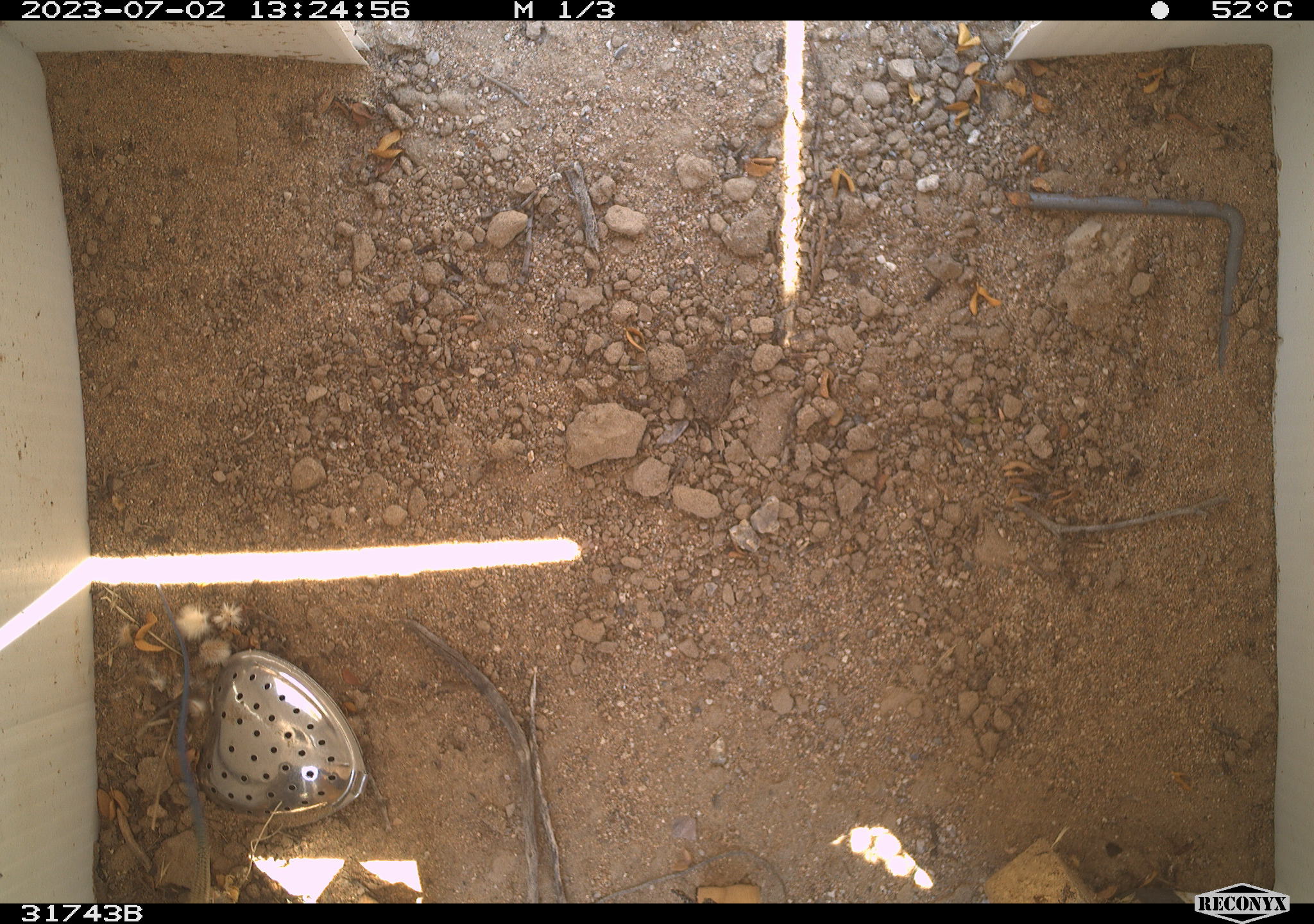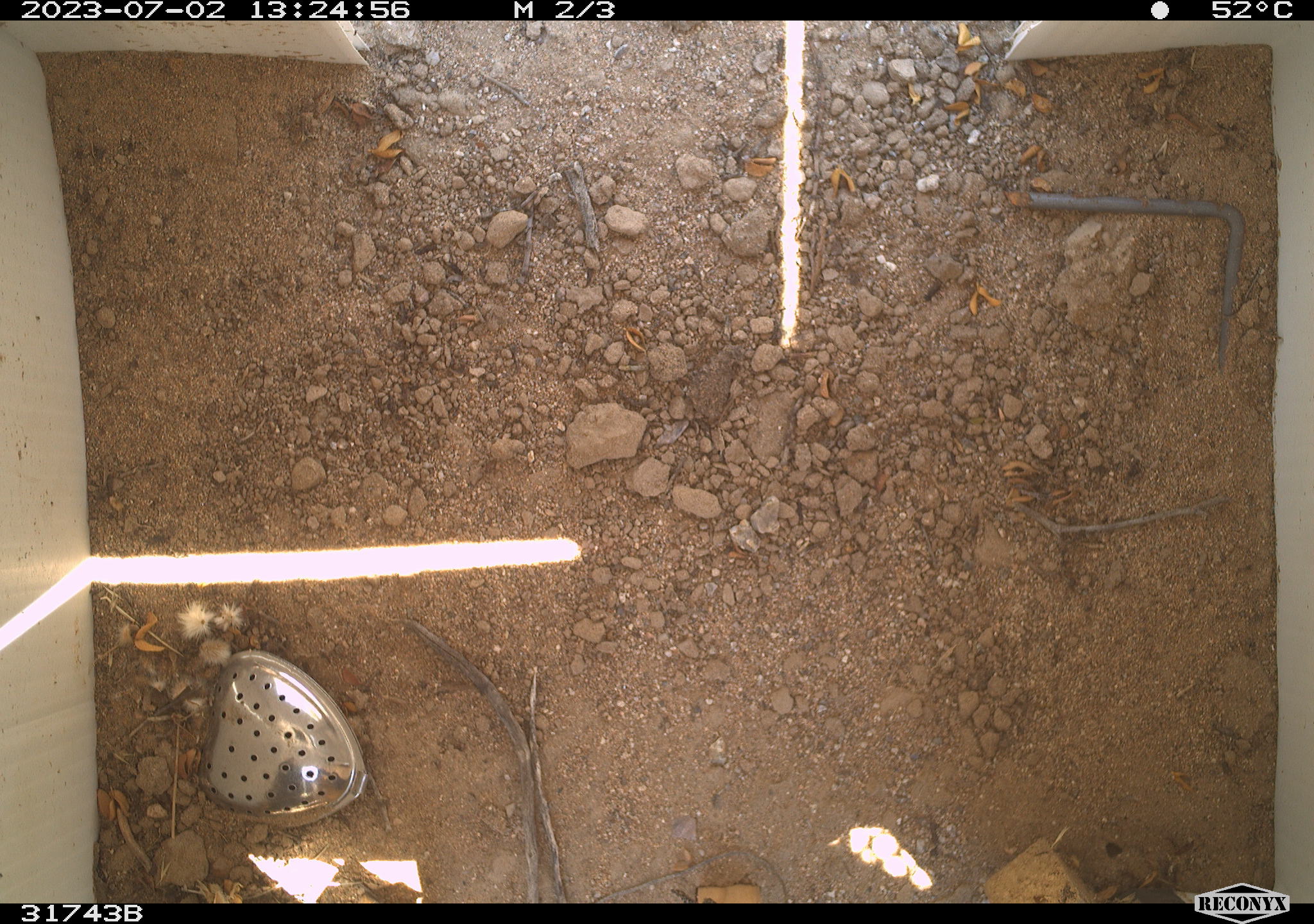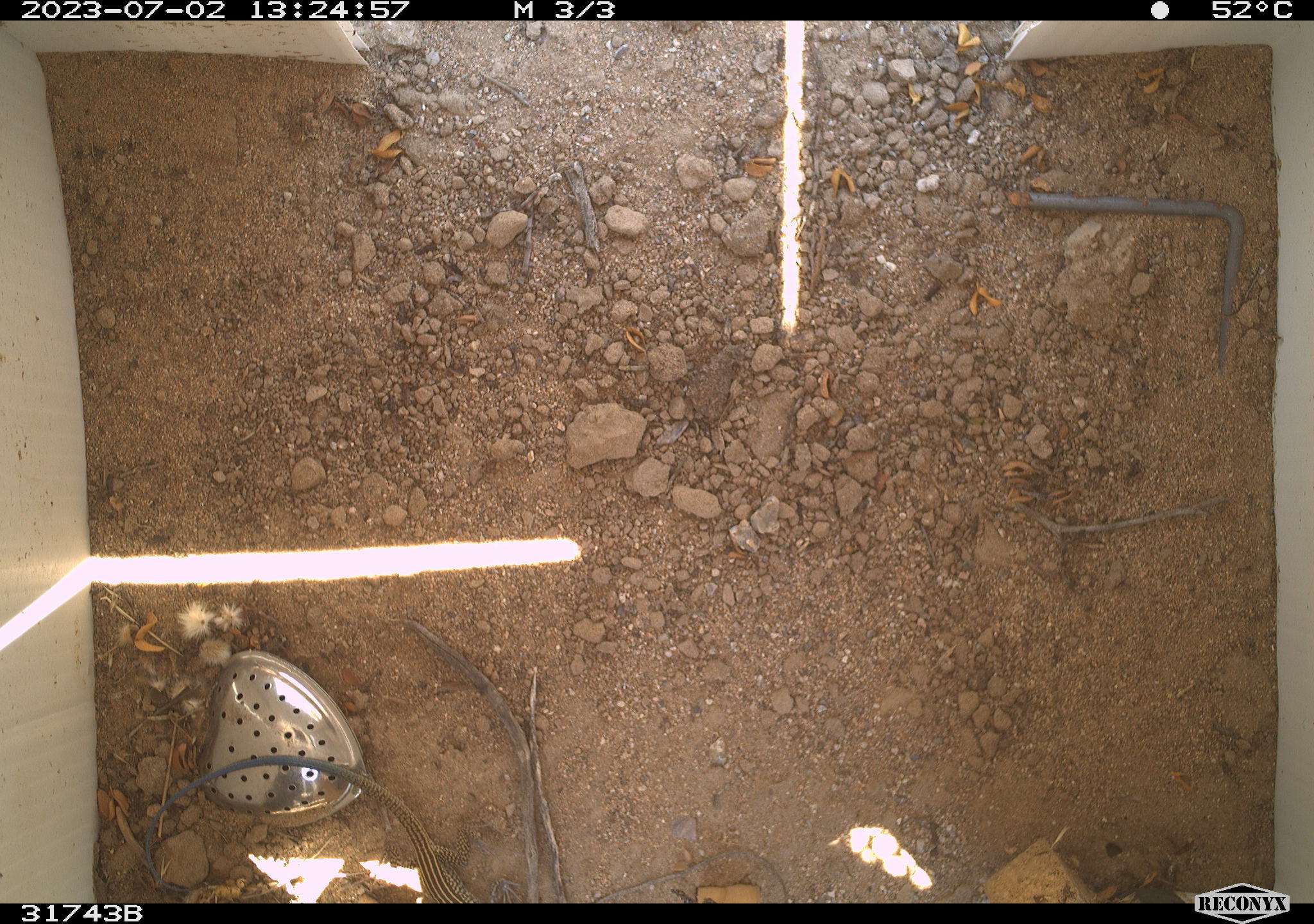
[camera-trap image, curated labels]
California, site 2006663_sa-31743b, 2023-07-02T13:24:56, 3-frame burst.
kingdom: Animalia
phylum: Chordata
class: Reptilia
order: Squamata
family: Teiidae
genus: Aspidoscelis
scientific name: Aspidoscelis tigris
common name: western whiptail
Western whiptail (Aspidoscelis tigris).